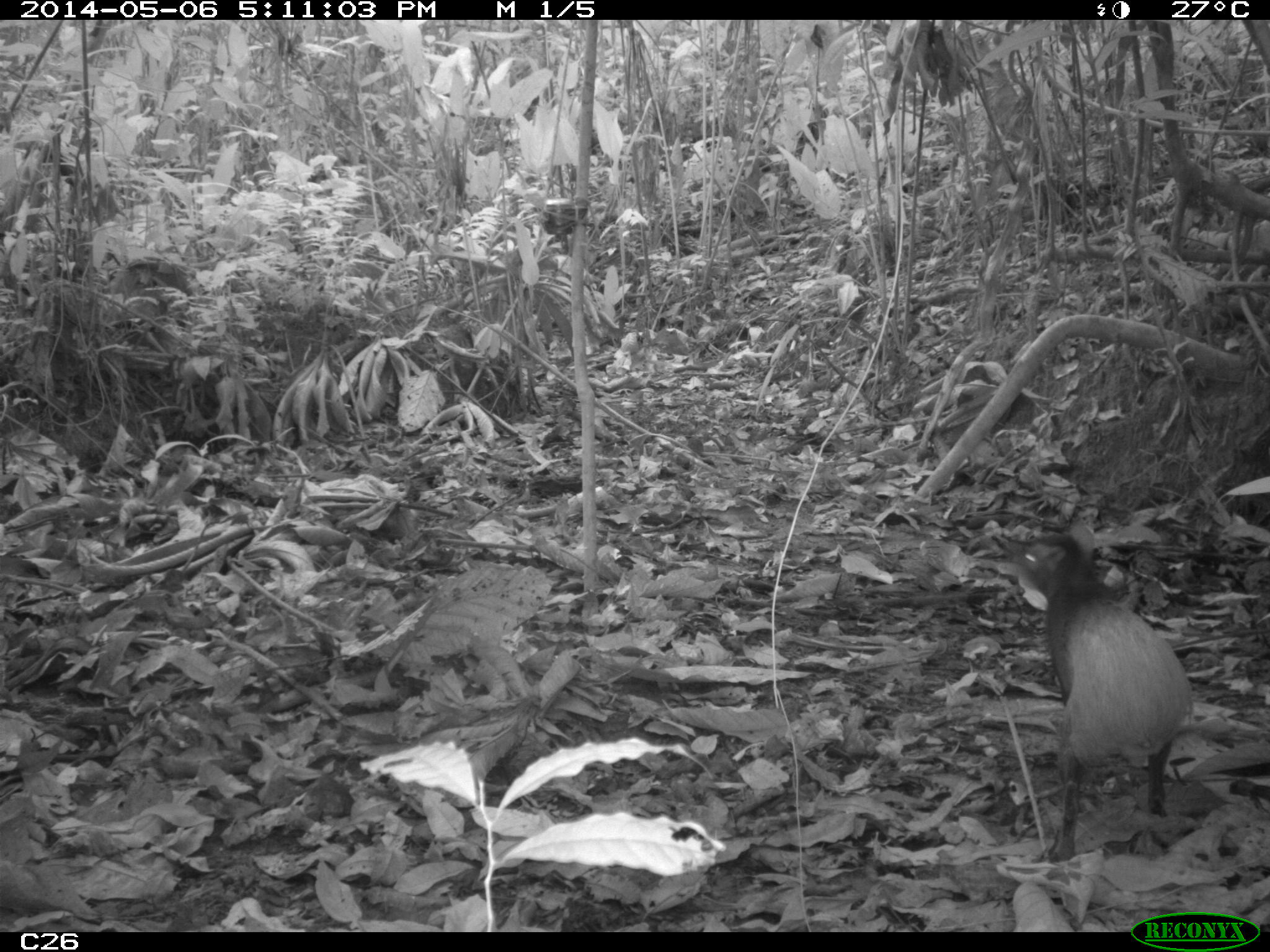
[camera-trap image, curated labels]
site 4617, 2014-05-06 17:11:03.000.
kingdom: Animalia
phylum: Chordata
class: Mammalia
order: Rodentia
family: Dasyproctidae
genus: Dasyprocta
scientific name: Dasyprocta leporina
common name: red-rumped agouti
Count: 1.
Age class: adult.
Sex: female.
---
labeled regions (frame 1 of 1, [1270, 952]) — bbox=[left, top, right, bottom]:
dasyprocta leporina: bbox=[1014, 521, 1192, 861]